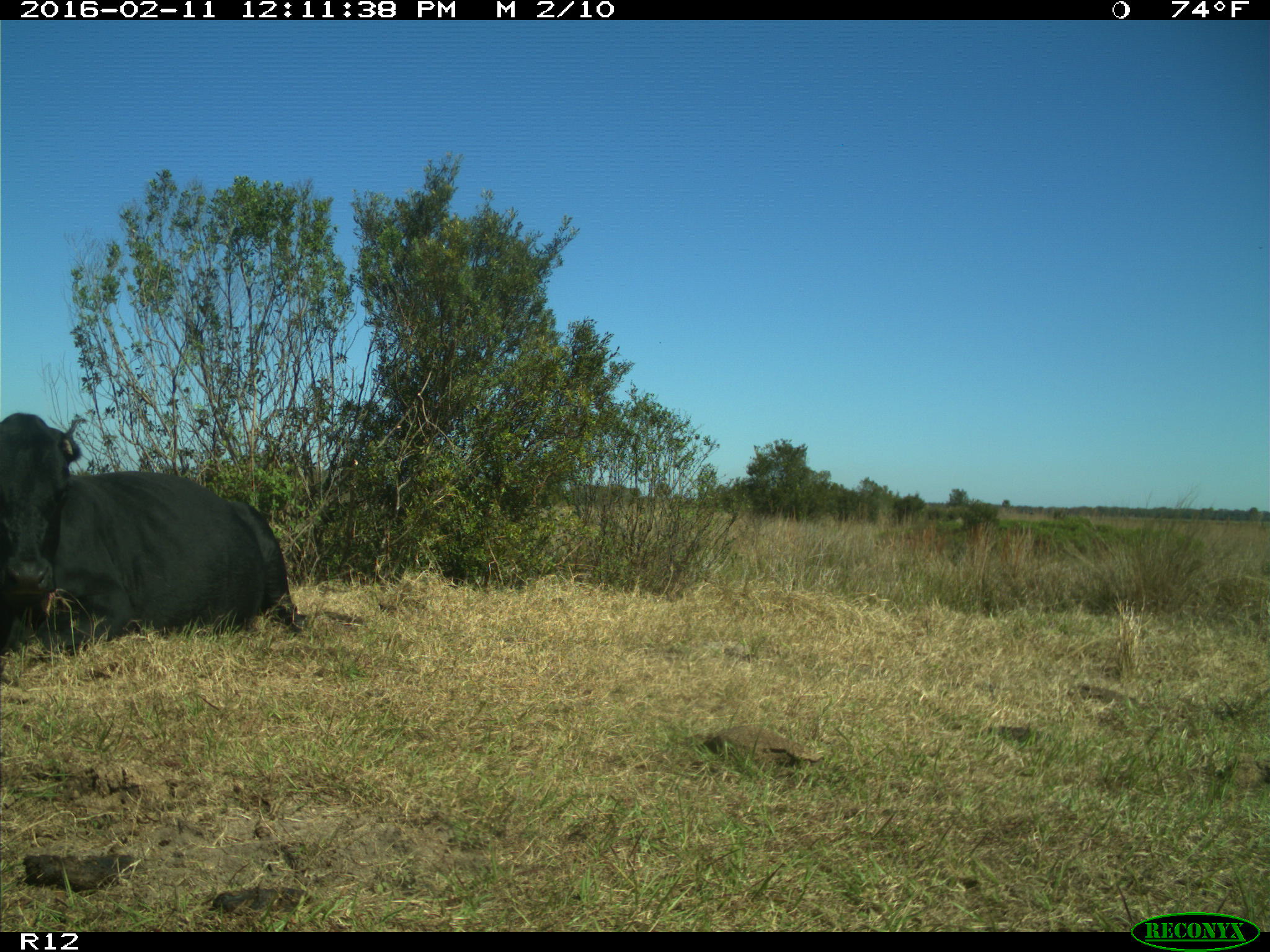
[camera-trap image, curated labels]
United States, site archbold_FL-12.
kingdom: Animalia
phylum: Chordata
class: Mammalia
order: Artiodactyla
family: Bovidae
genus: Bos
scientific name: Bos taurus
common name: domestic cow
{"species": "Bos taurus (domestic cow)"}